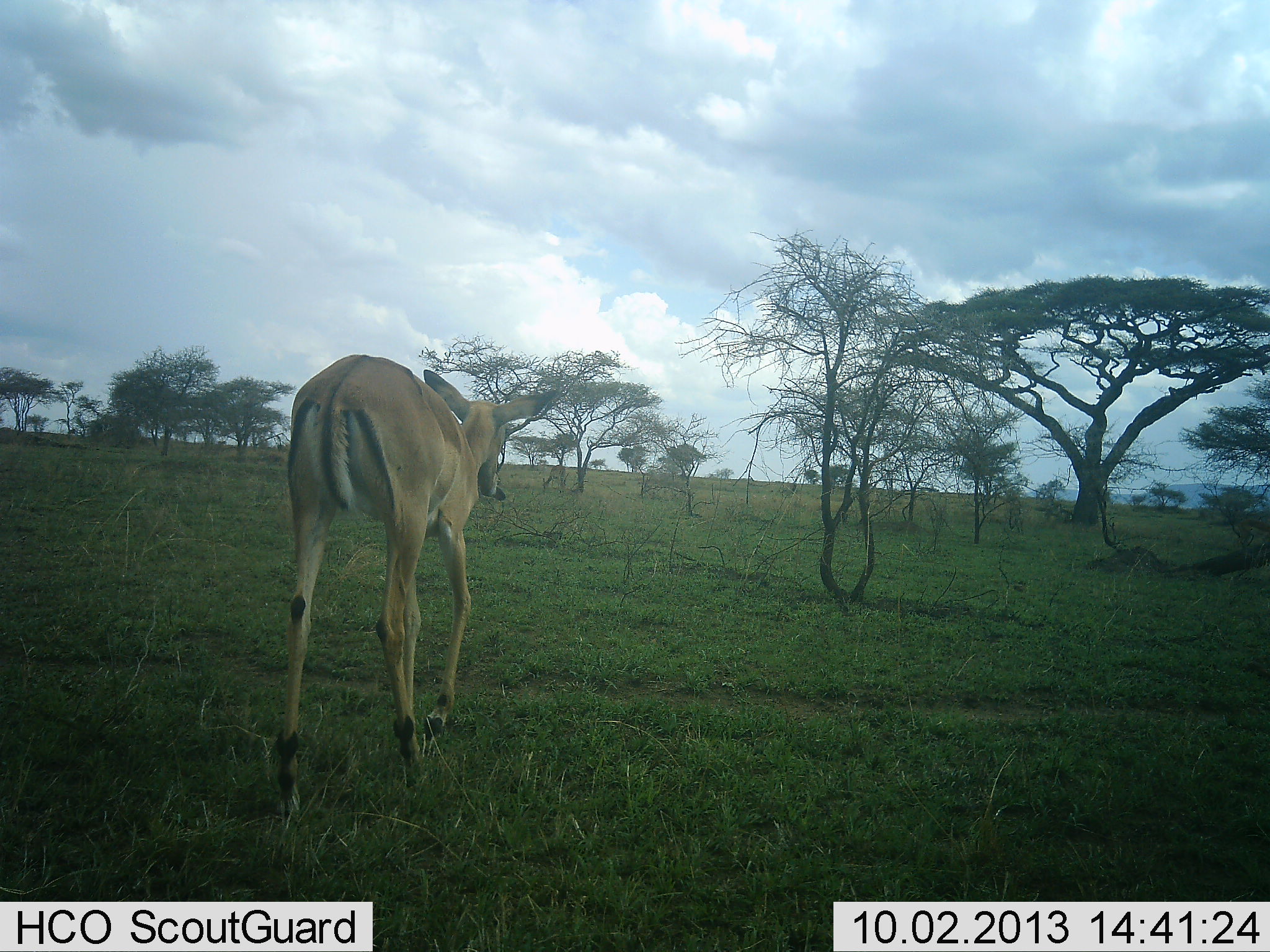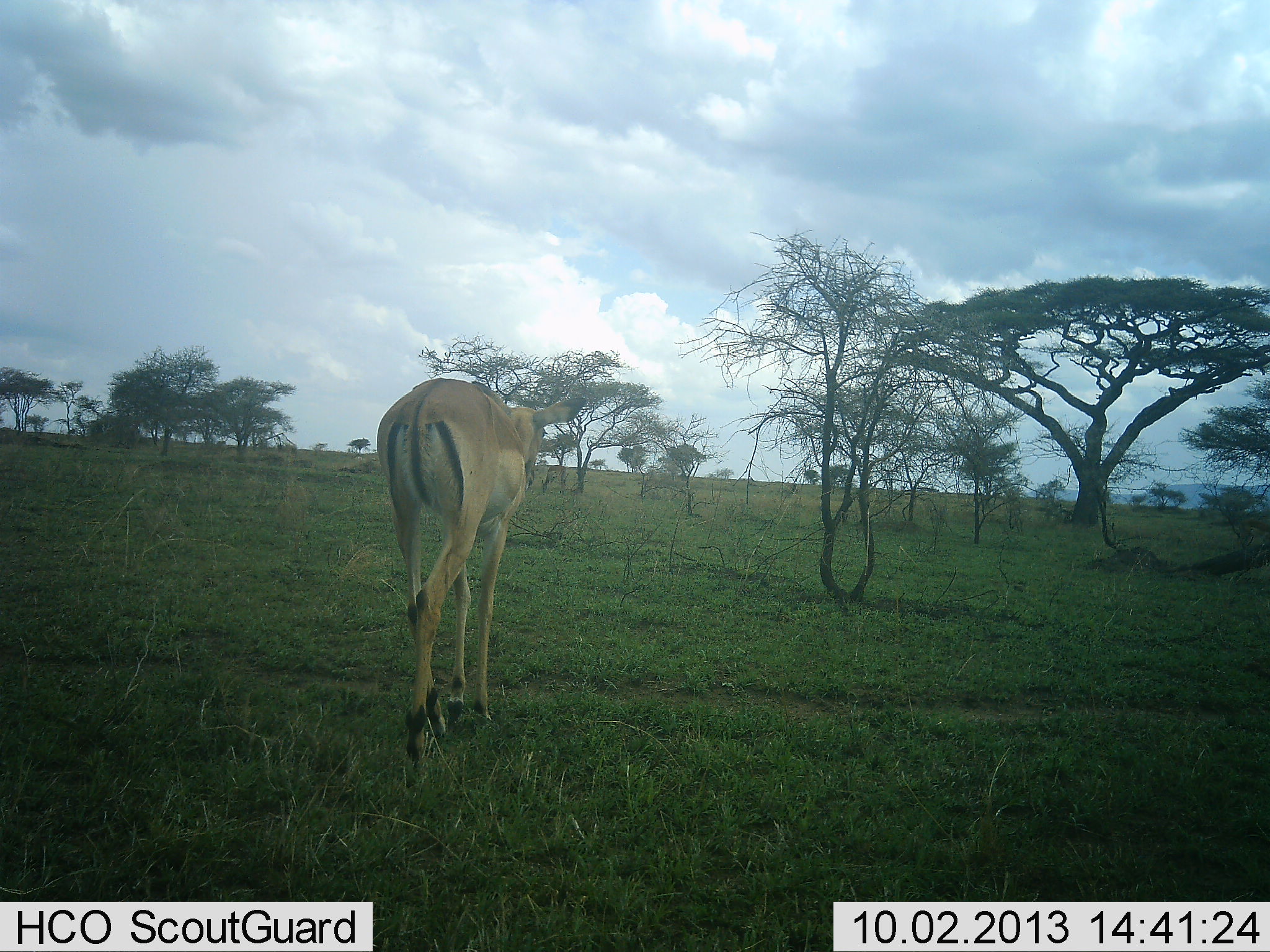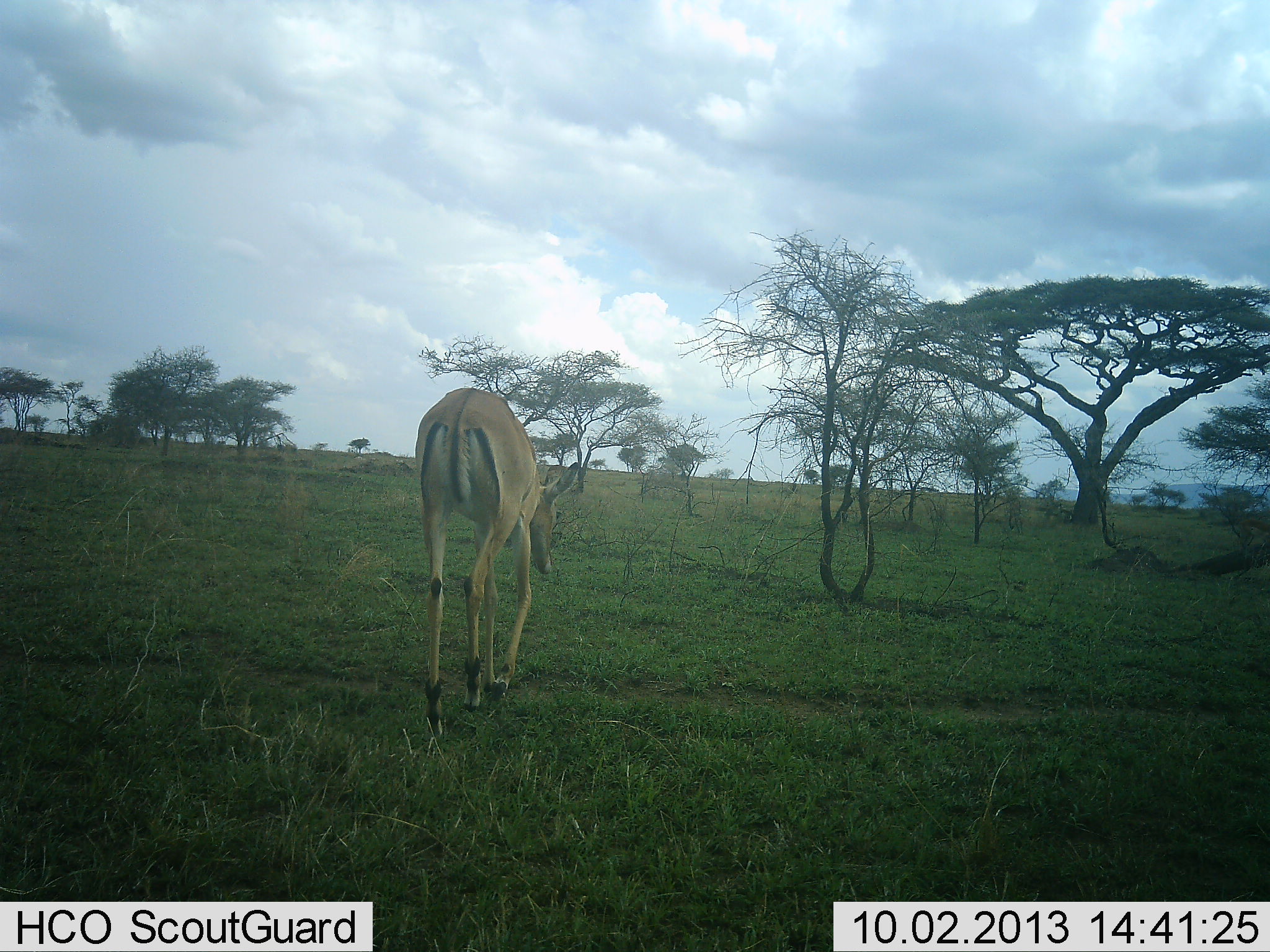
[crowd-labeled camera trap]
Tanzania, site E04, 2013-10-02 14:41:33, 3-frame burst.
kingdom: Animalia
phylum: Chordata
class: Mammalia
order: Artiodactyla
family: Bovidae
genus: Aepyceros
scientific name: Aepyceros melampus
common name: impala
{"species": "impala (Aepyceros melampus)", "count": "1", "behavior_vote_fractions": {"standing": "12%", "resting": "0%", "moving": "100%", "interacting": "0%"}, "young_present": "0%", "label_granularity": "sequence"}